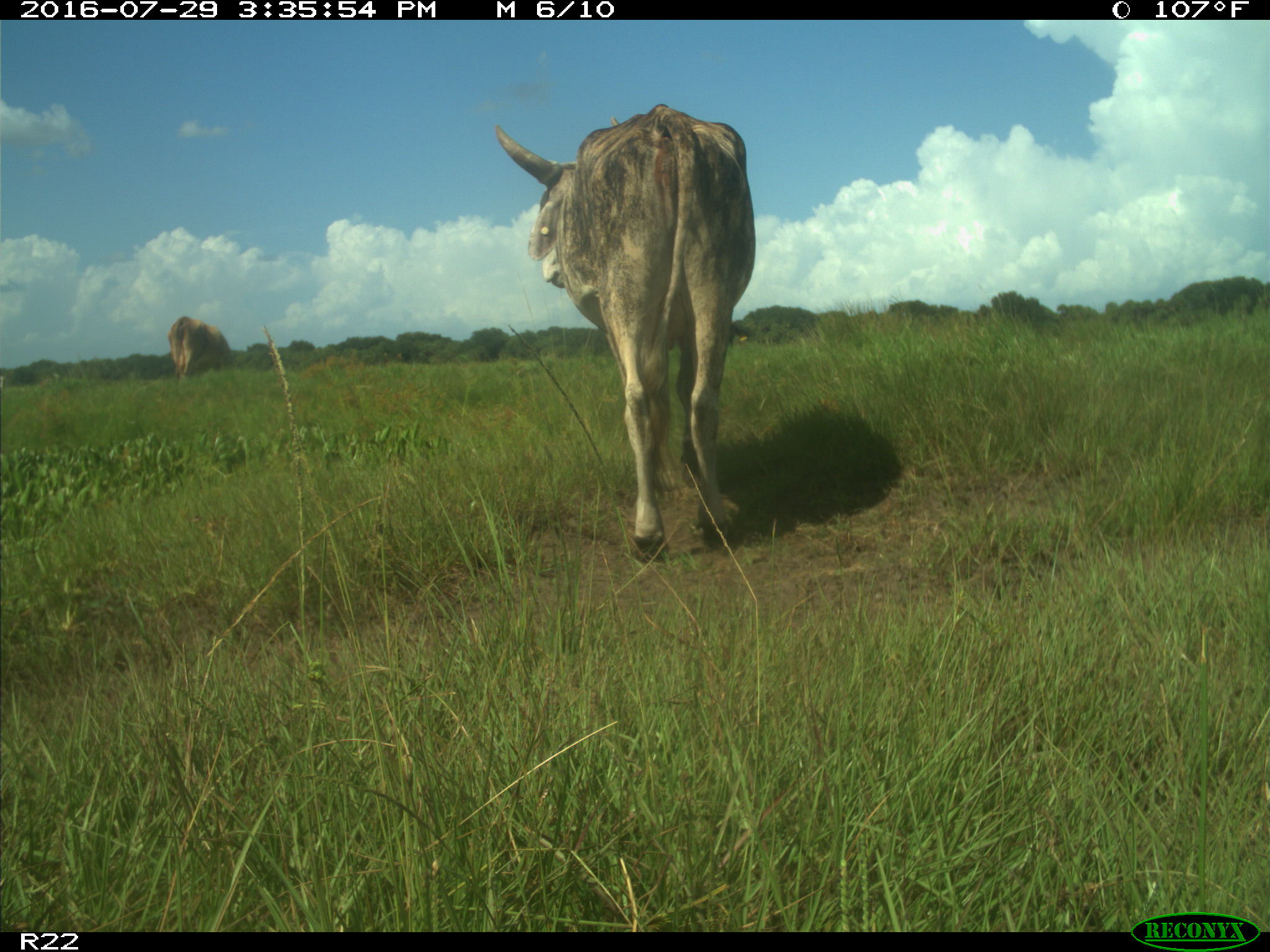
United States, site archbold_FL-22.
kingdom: Animalia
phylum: Chordata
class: Mammalia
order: Artiodactyla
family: Bovidae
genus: Bos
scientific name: Bos taurus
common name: domestic cow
Bos taurus (domestic cow).